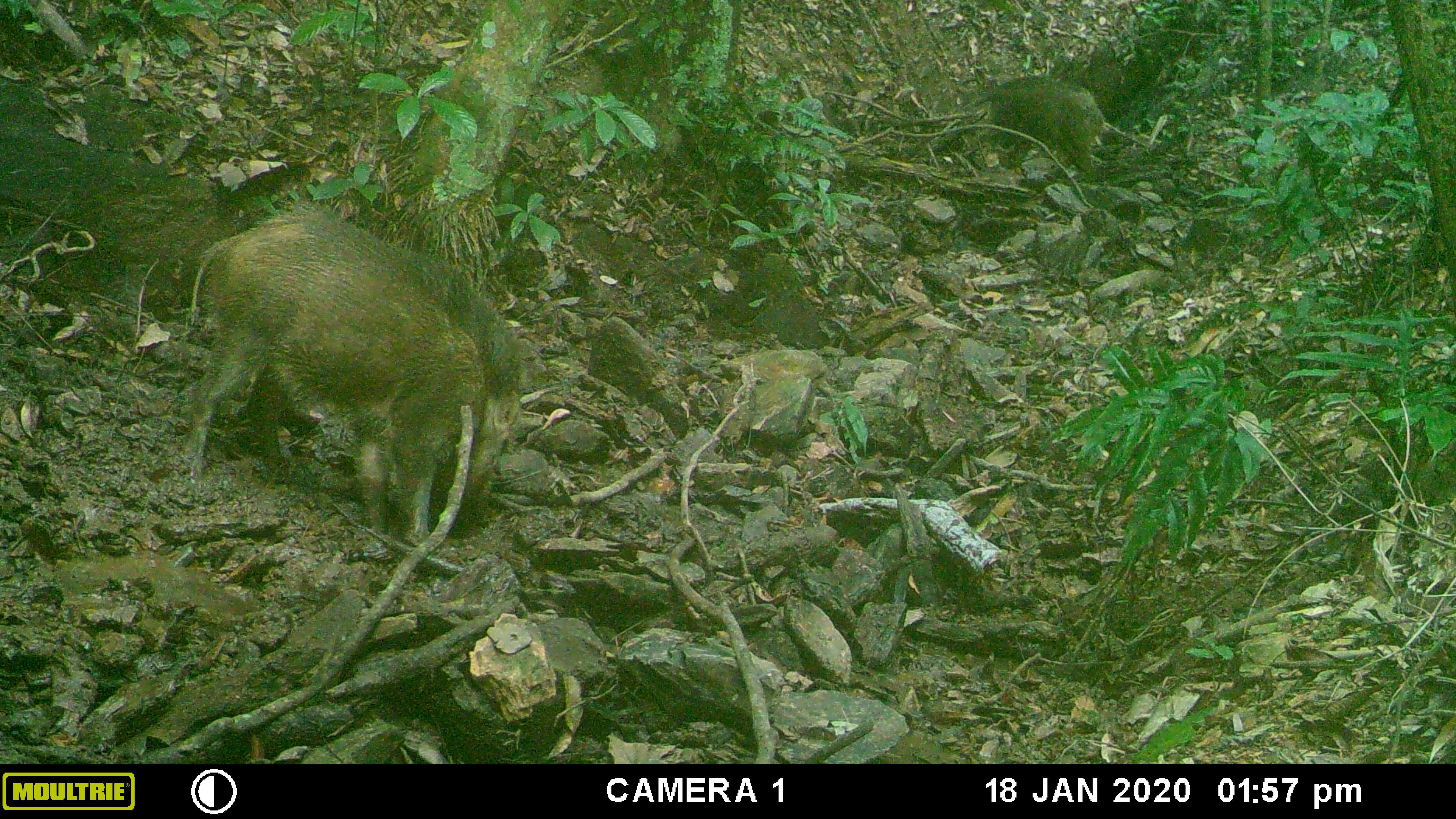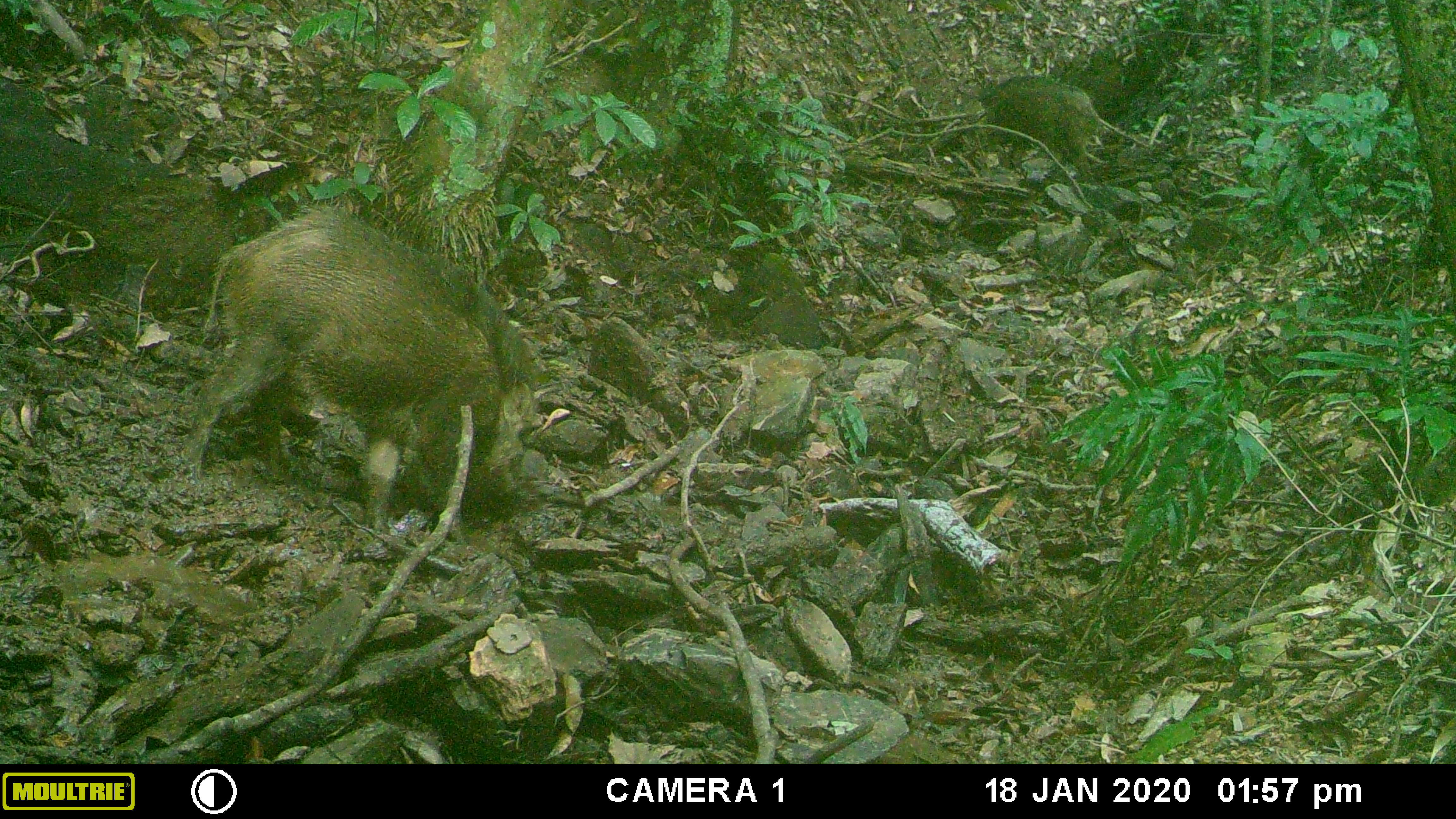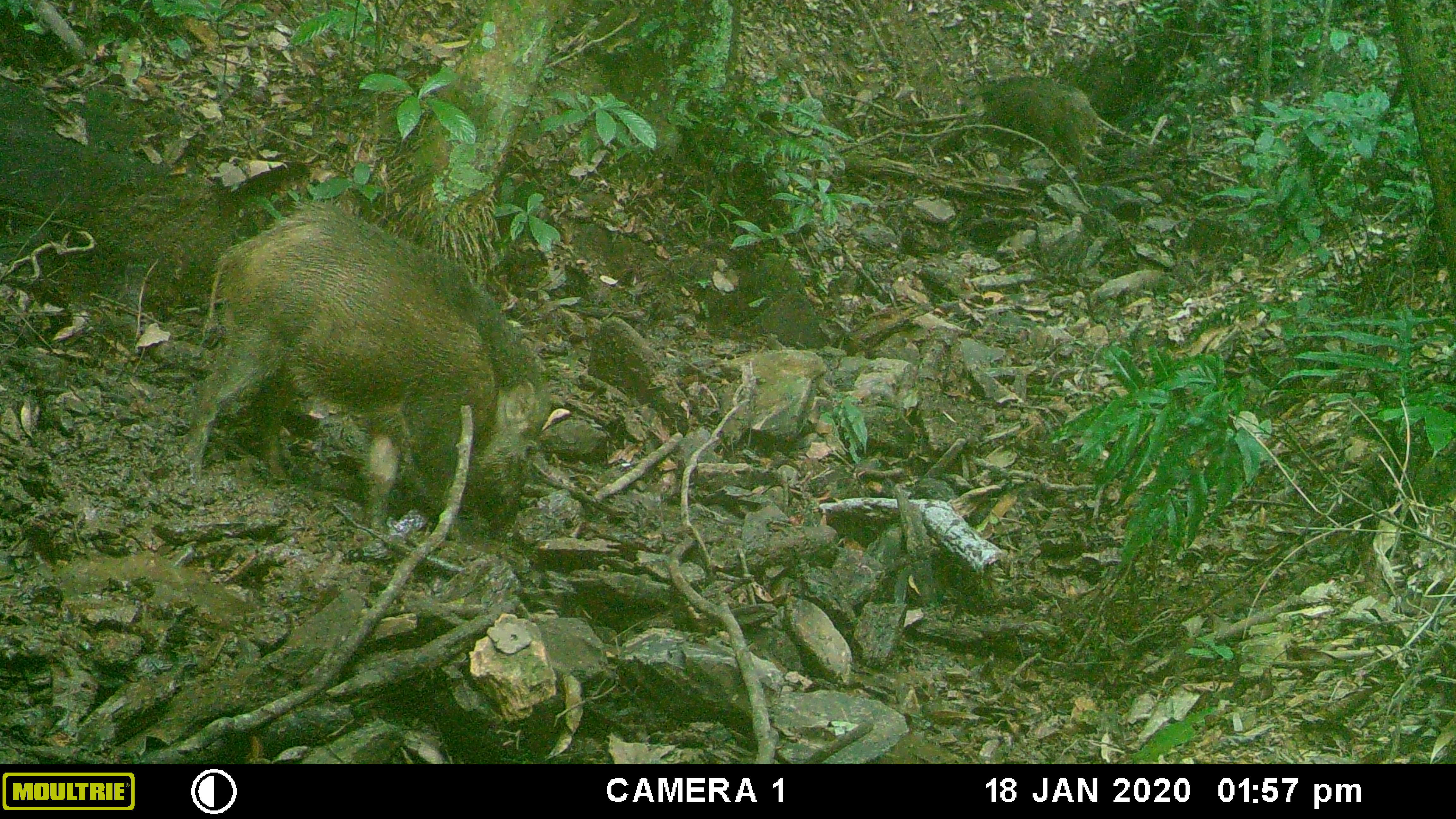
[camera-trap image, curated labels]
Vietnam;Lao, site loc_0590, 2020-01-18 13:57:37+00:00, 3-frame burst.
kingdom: Animalia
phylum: Chordata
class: Mammalia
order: Artiodactyla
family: Suidae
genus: Sus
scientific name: Sus scrofa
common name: eurasian wild pig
Eurasian wild pig (Sus scrofa). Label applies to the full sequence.